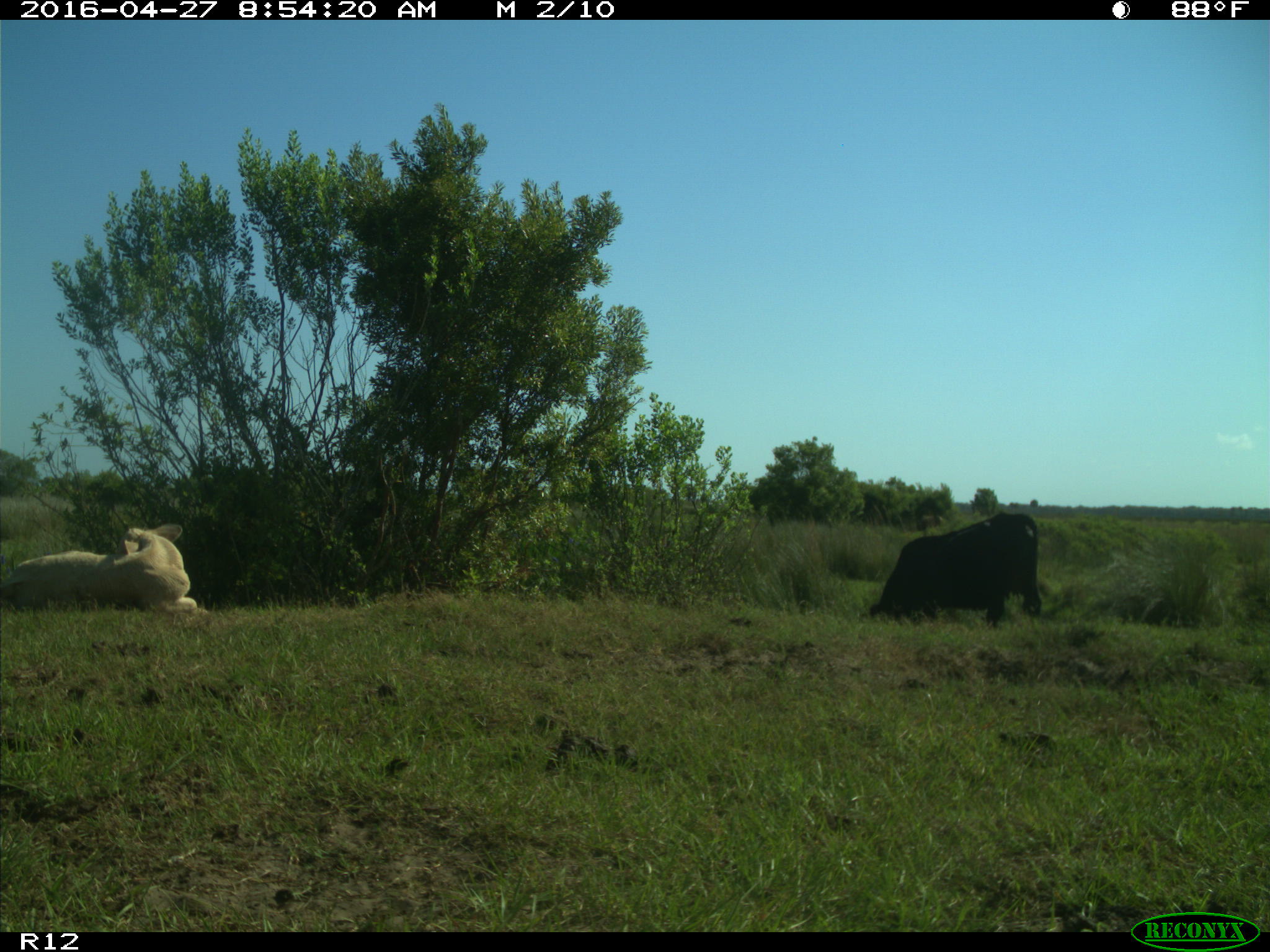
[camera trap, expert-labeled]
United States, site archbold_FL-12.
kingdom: Animalia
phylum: Chordata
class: Mammalia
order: Artiodactyla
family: Bovidae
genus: Bos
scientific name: Bos taurus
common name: domestic cow